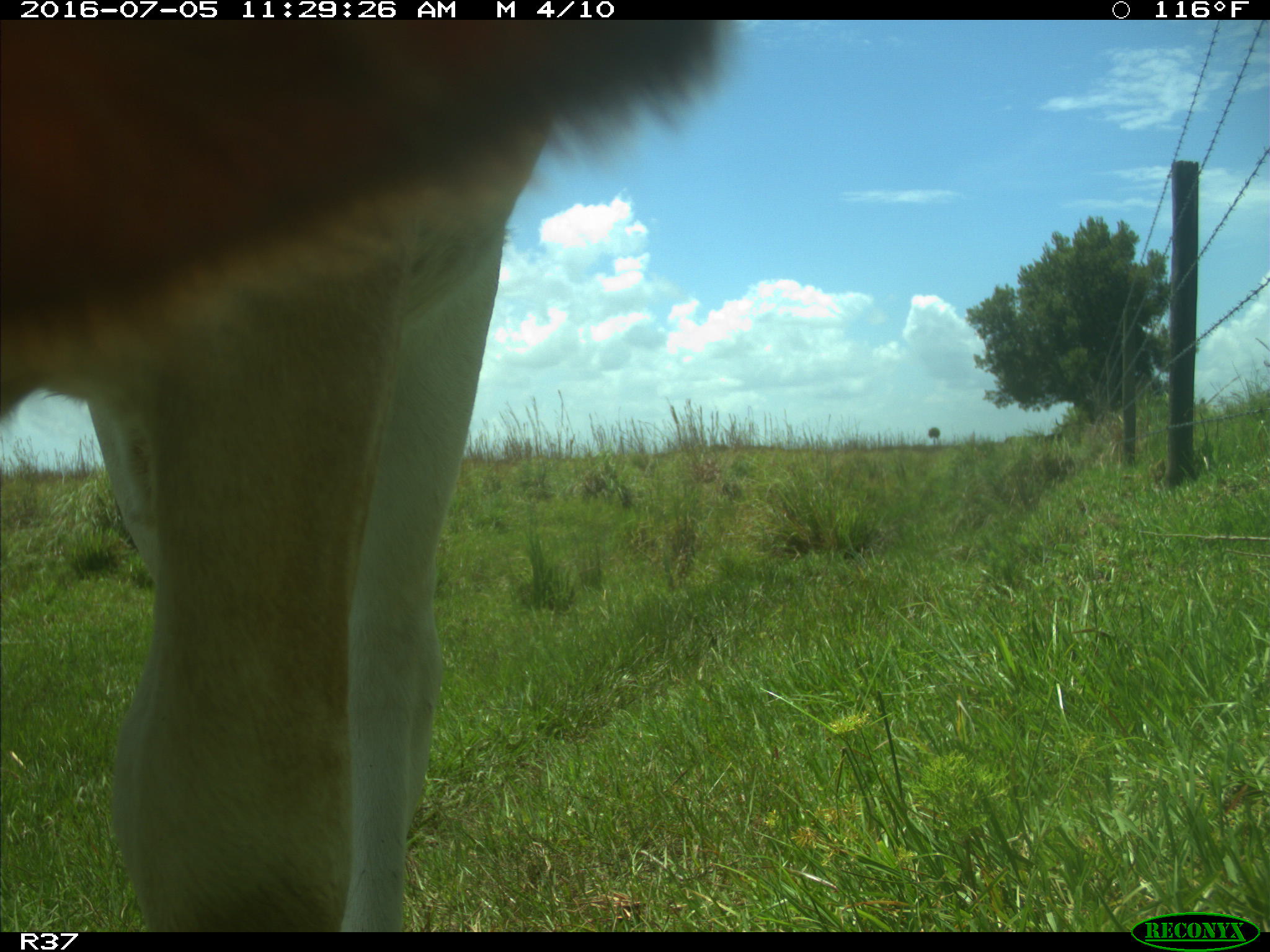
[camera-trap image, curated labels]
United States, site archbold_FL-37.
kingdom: Animalia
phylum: Chordata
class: Mammalia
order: Artiodactyla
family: Bovidae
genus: Bos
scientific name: Bos taurus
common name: domestic cow